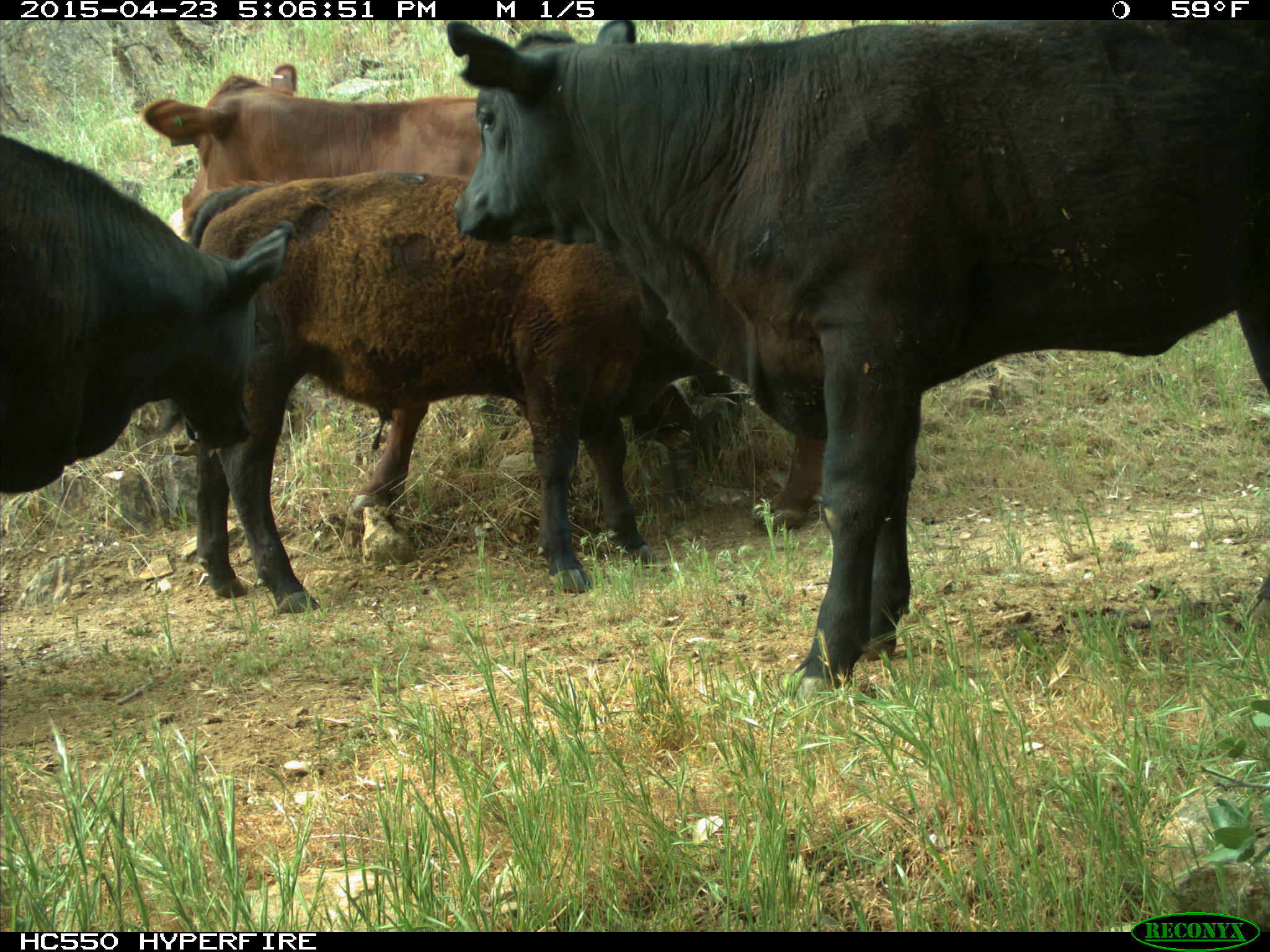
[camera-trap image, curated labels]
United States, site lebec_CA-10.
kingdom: Animalia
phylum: Chordata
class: Mammalia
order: Artiodactyla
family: Bovidae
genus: Bos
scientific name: Bos taurus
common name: domestic cow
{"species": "Bos taurus (domestic cow)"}